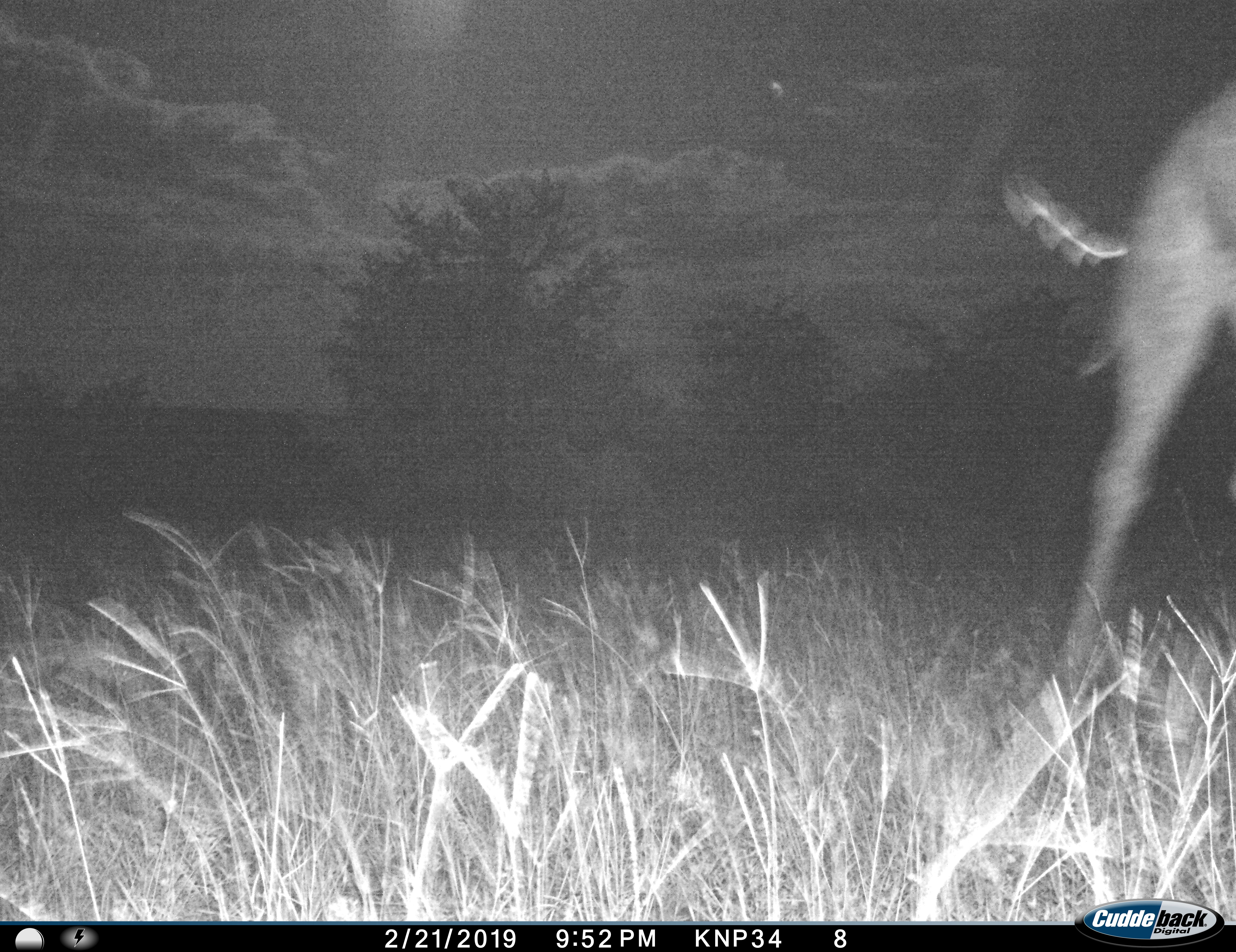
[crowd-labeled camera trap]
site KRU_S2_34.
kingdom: Animalia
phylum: Chordata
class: Mammalia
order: Artiodactyla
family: Giraffidae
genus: Giraffa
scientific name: Giraffa camelopardalis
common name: giraffe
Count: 1.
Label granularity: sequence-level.